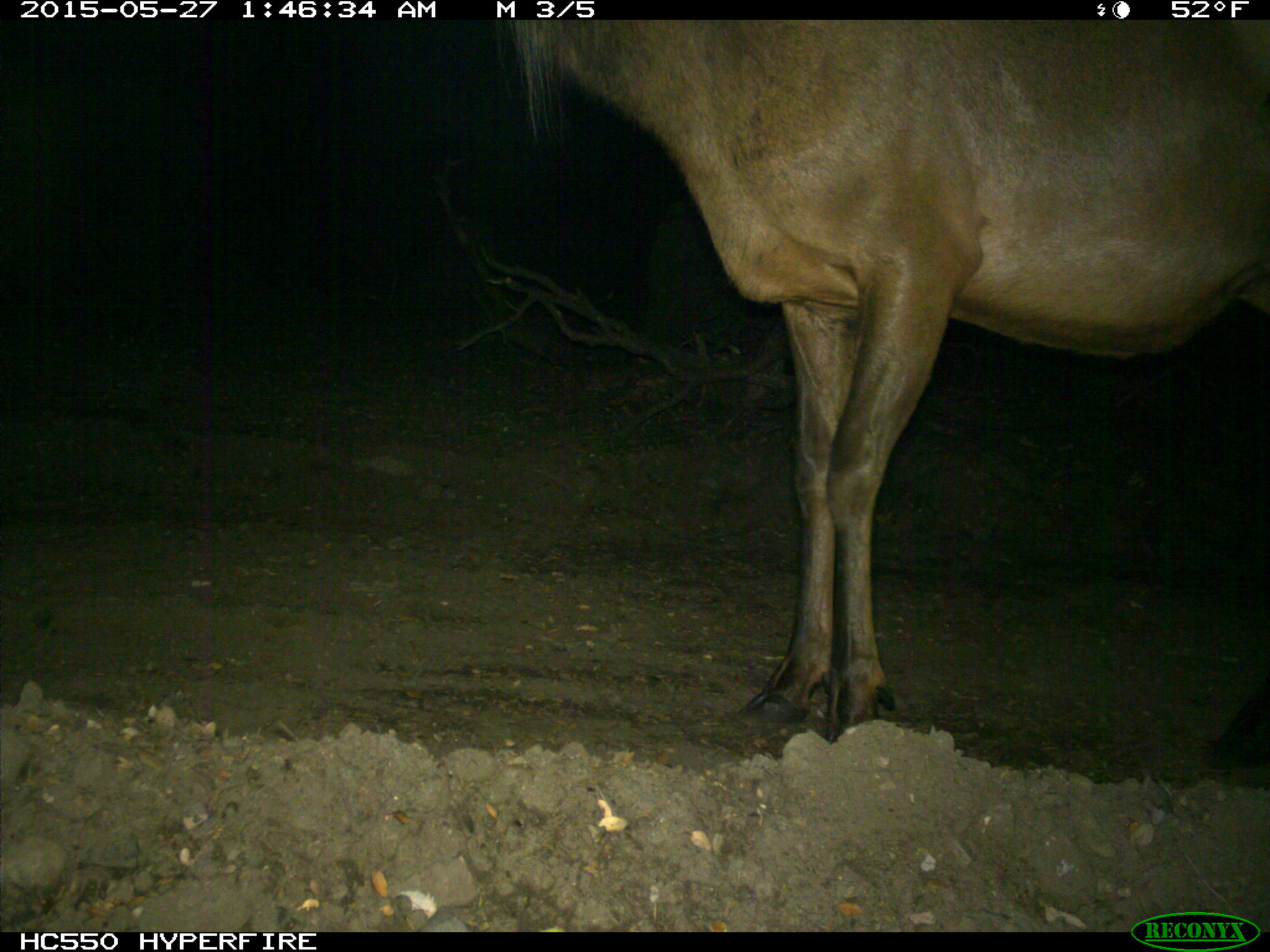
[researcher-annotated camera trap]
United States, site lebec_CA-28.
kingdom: Animalia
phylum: Chordata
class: Mammalia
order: Artiodactyla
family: Cervidae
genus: Cervus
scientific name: Cervus canadensis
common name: elk